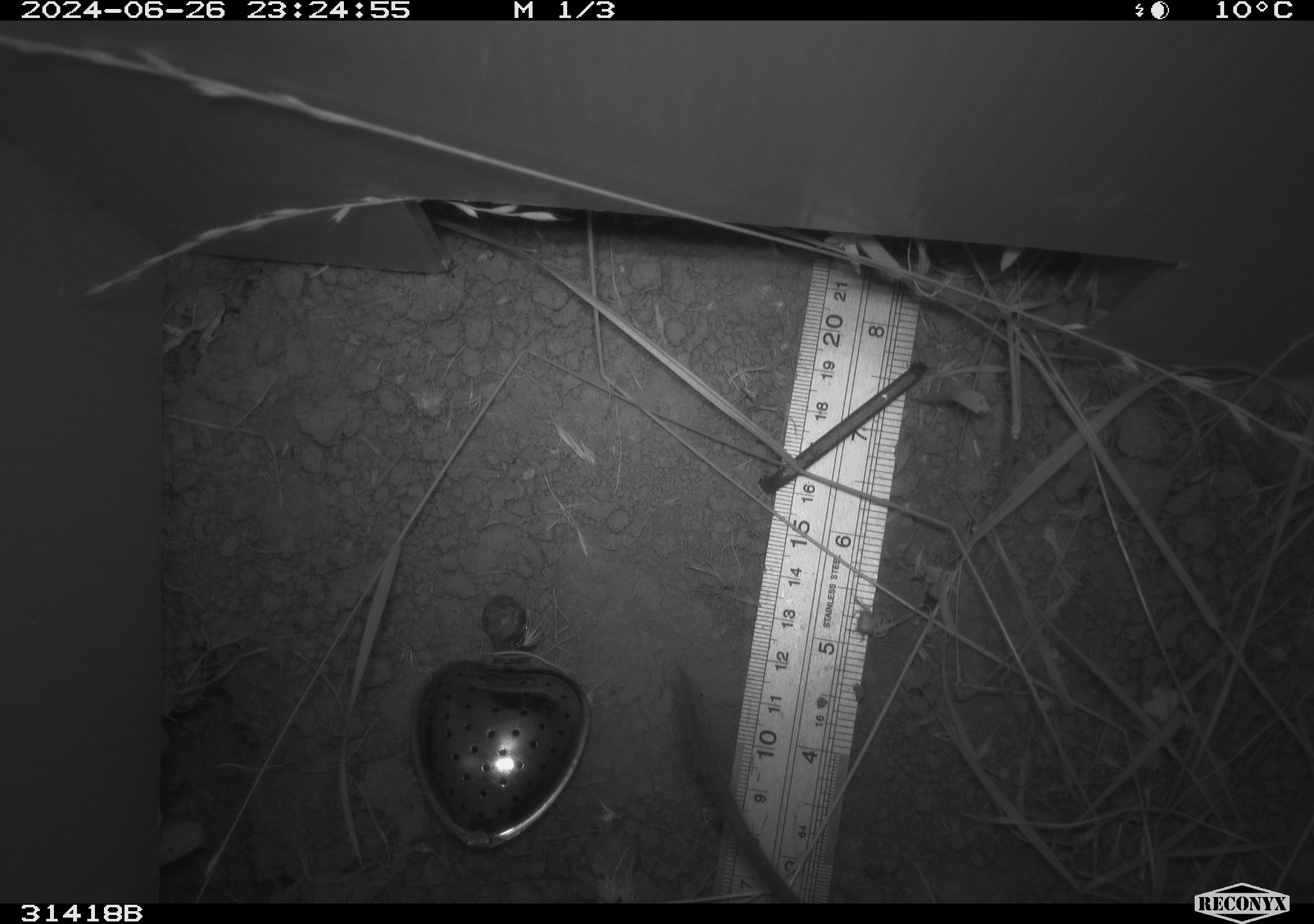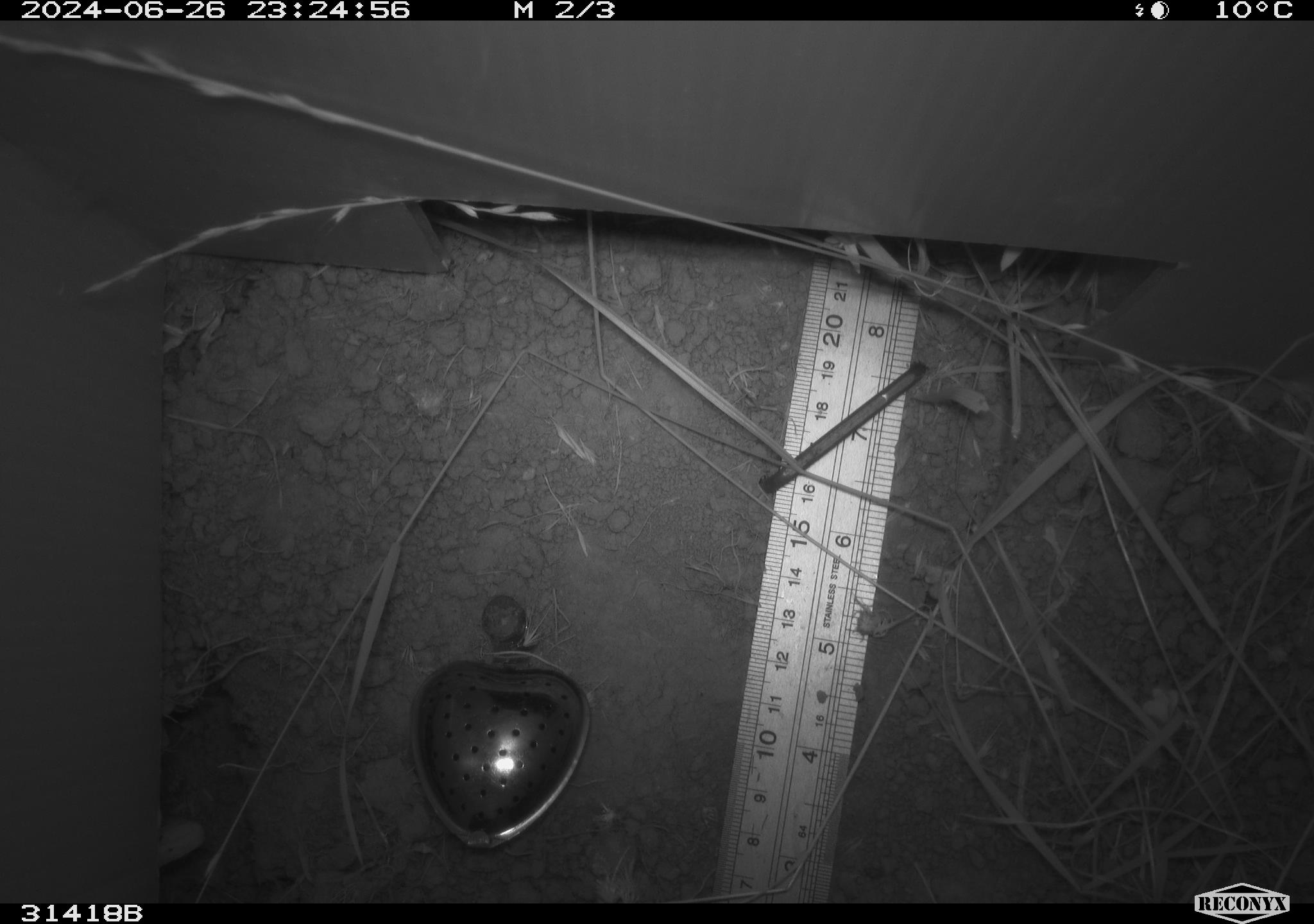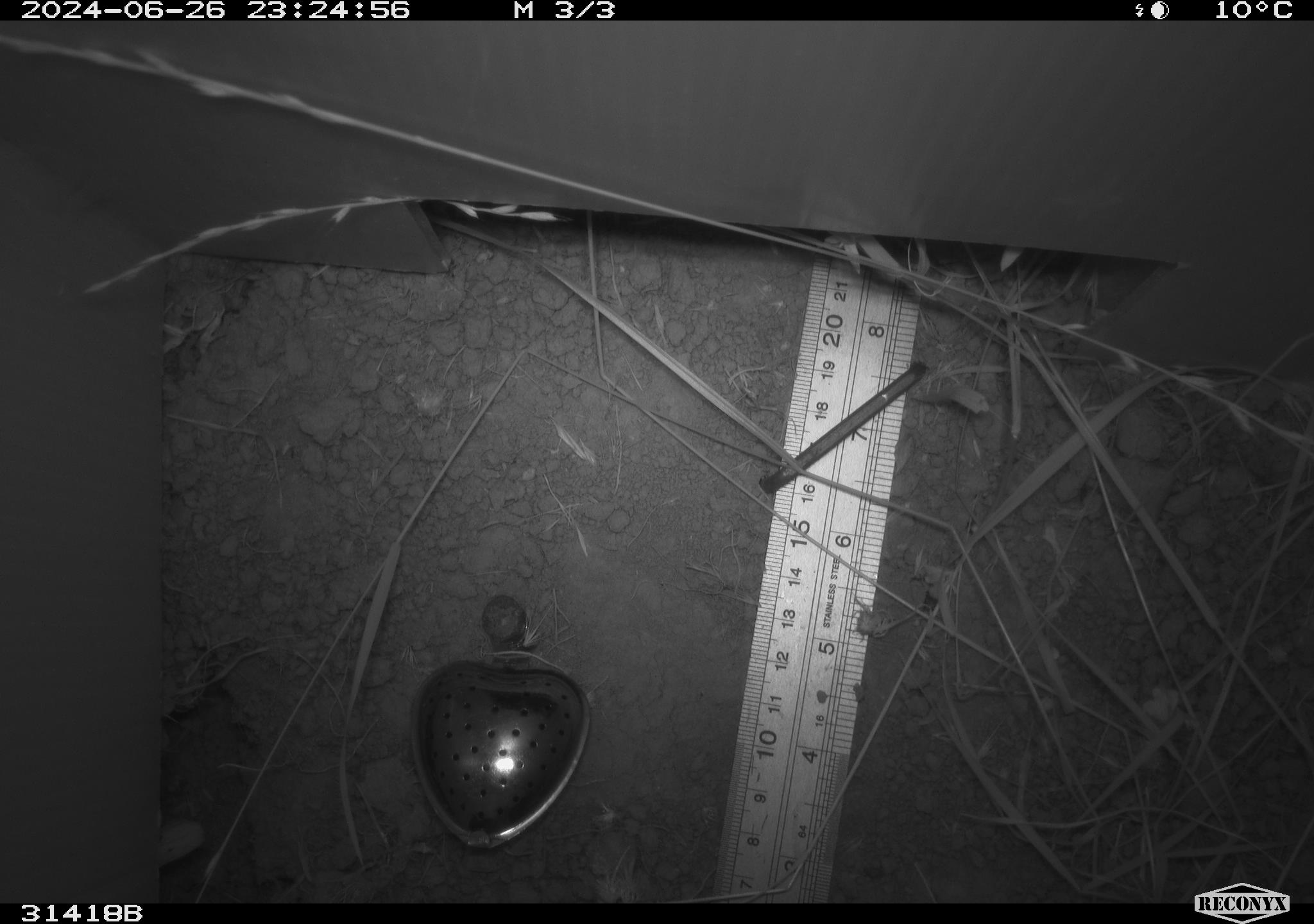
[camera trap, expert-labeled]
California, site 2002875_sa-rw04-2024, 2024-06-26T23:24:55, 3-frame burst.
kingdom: Animalia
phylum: Chordata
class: Mammalia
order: Rodentia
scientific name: Rodentia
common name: rodent